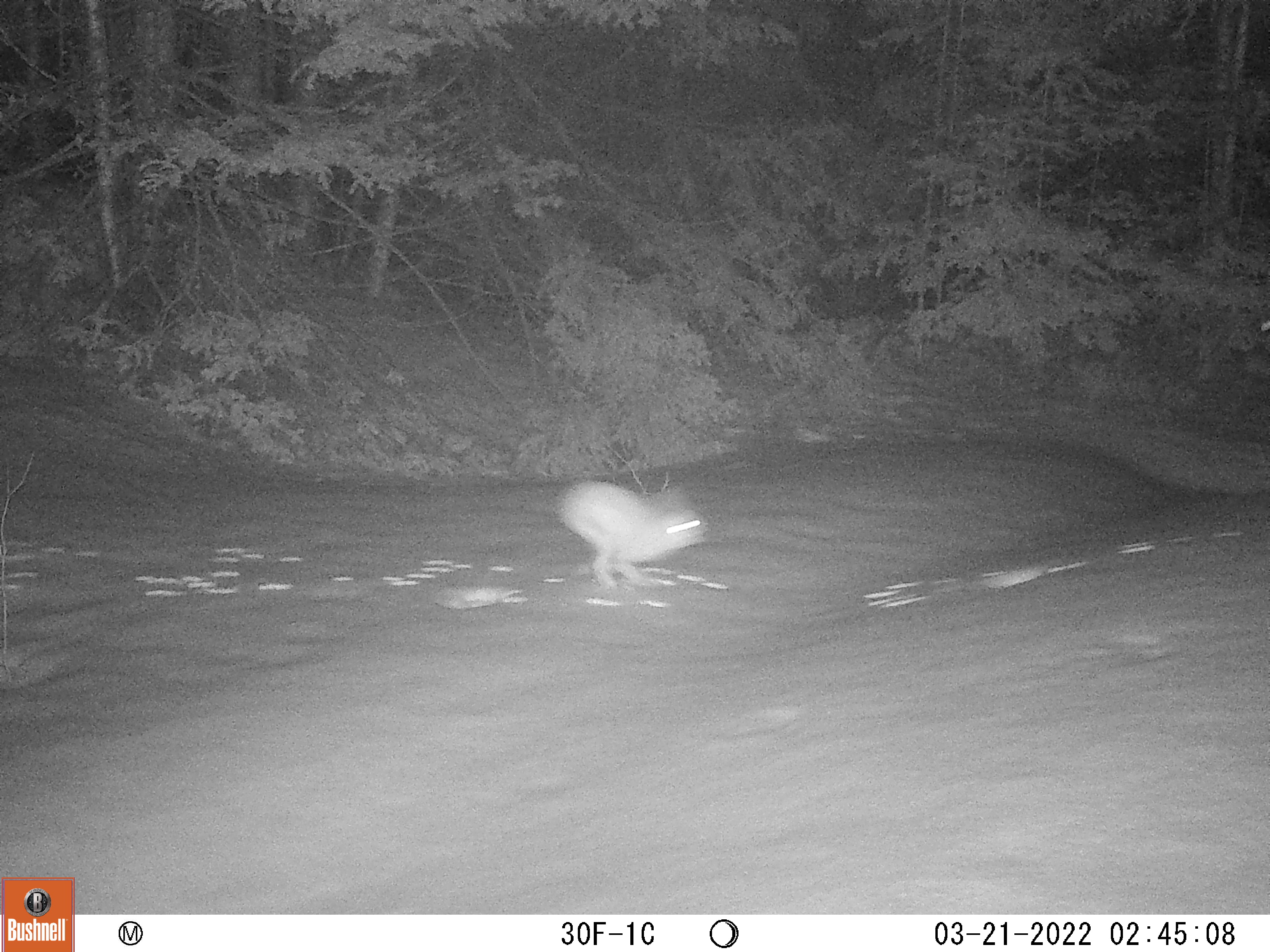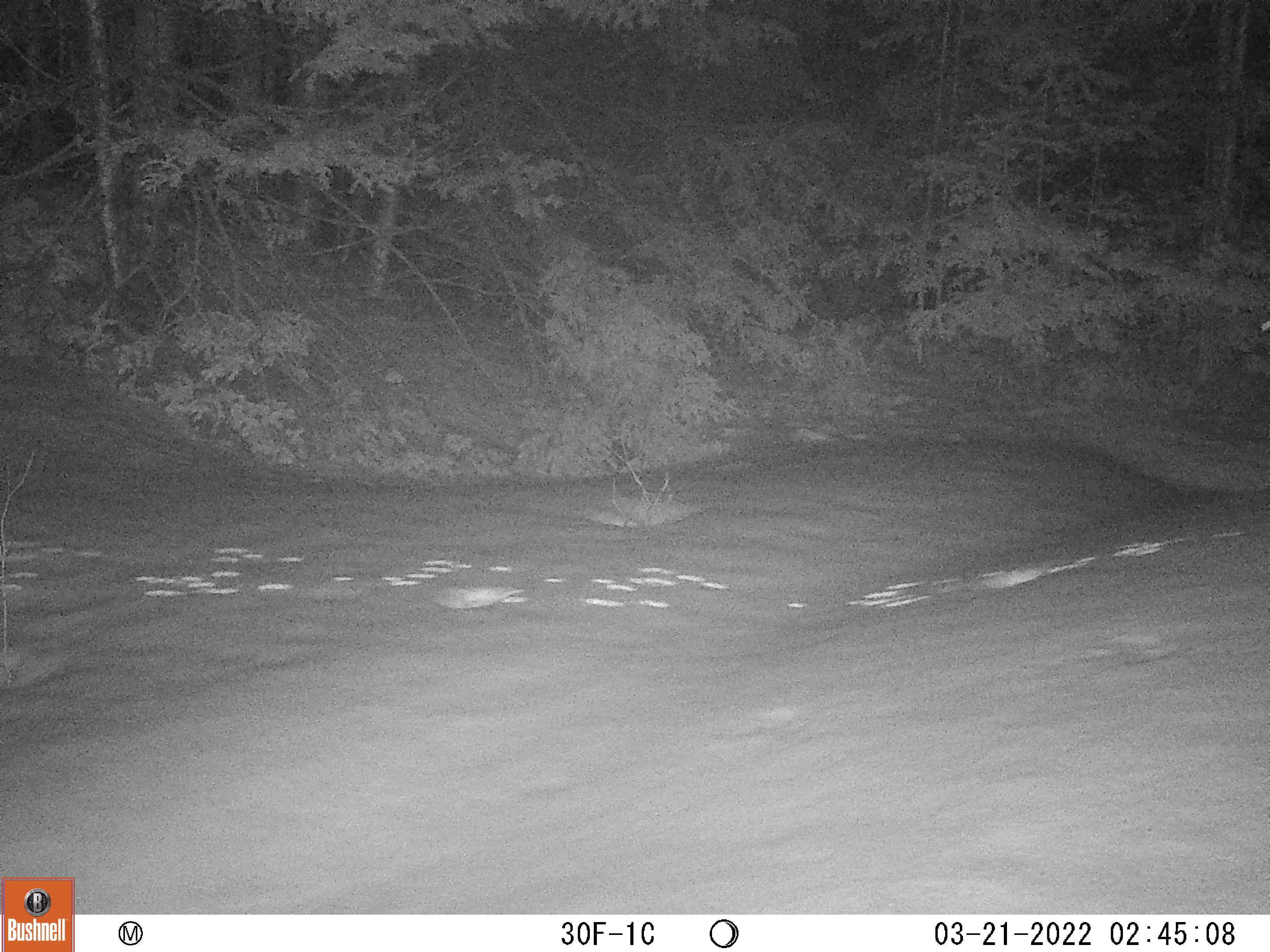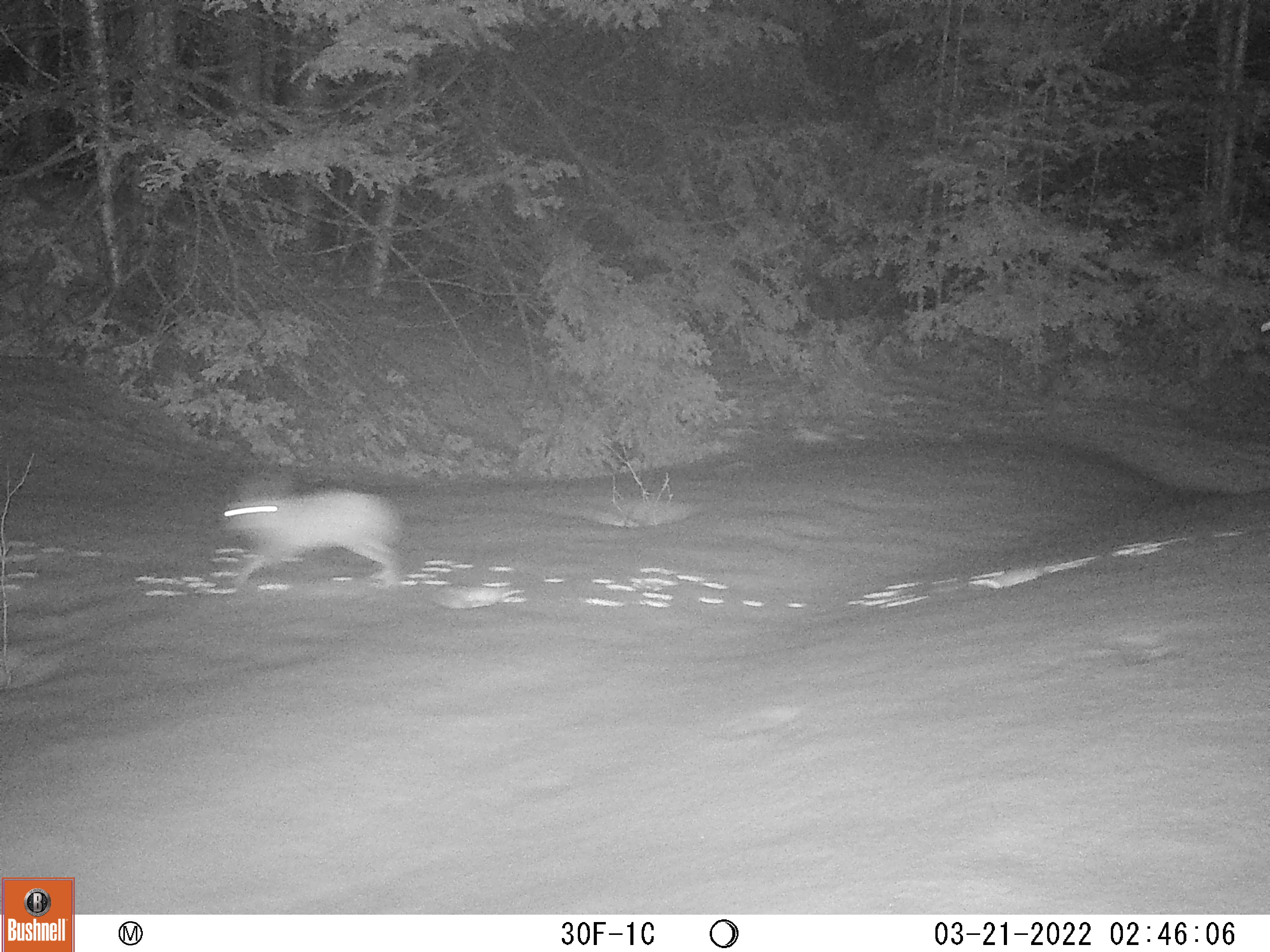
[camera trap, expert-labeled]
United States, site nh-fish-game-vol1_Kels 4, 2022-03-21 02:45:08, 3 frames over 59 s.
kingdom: Animalia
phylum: Chordata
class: Mammalia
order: Lagomorpha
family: Leporidae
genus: Lepus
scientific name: Lepus americanus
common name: snowshoe hare